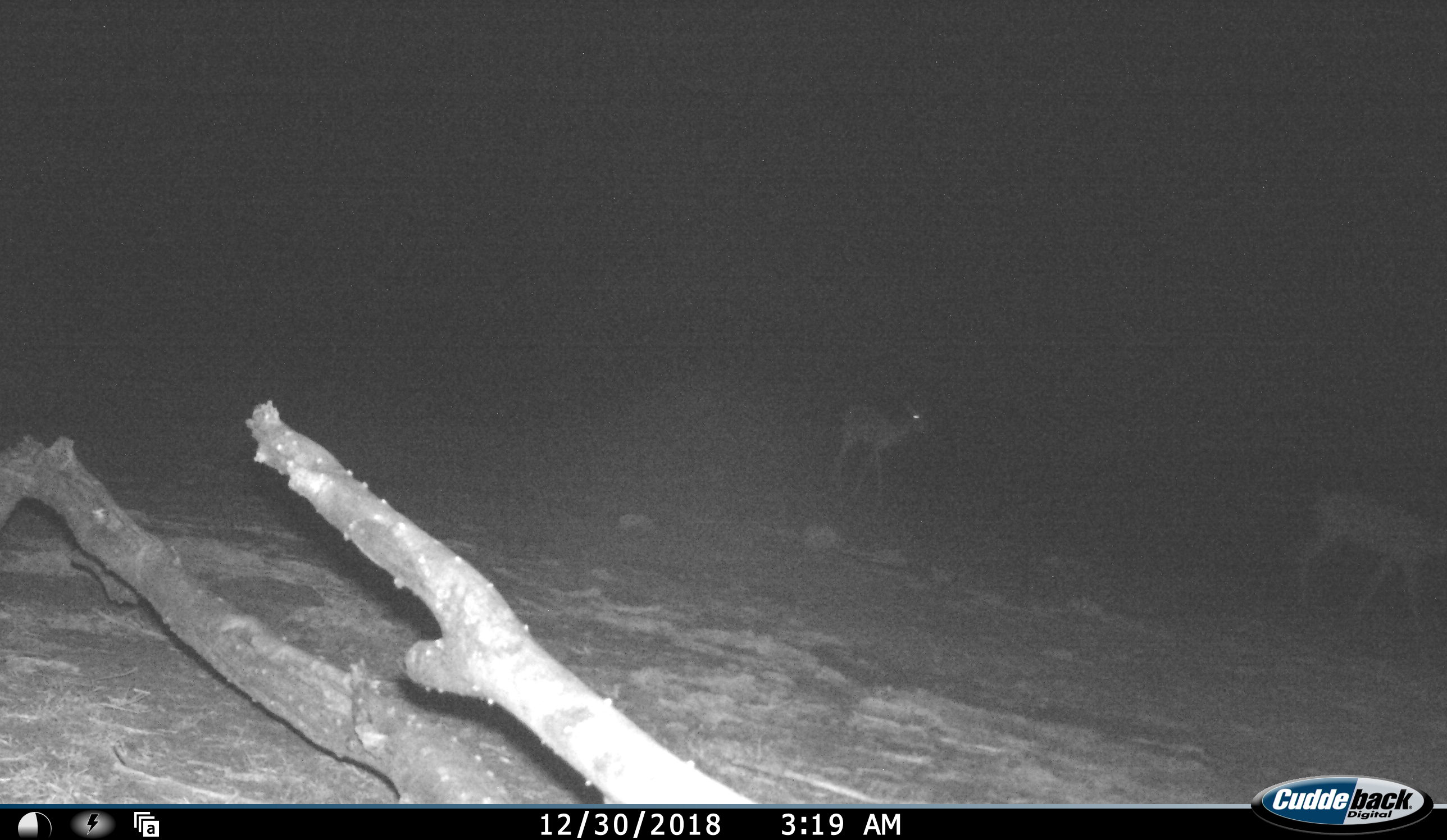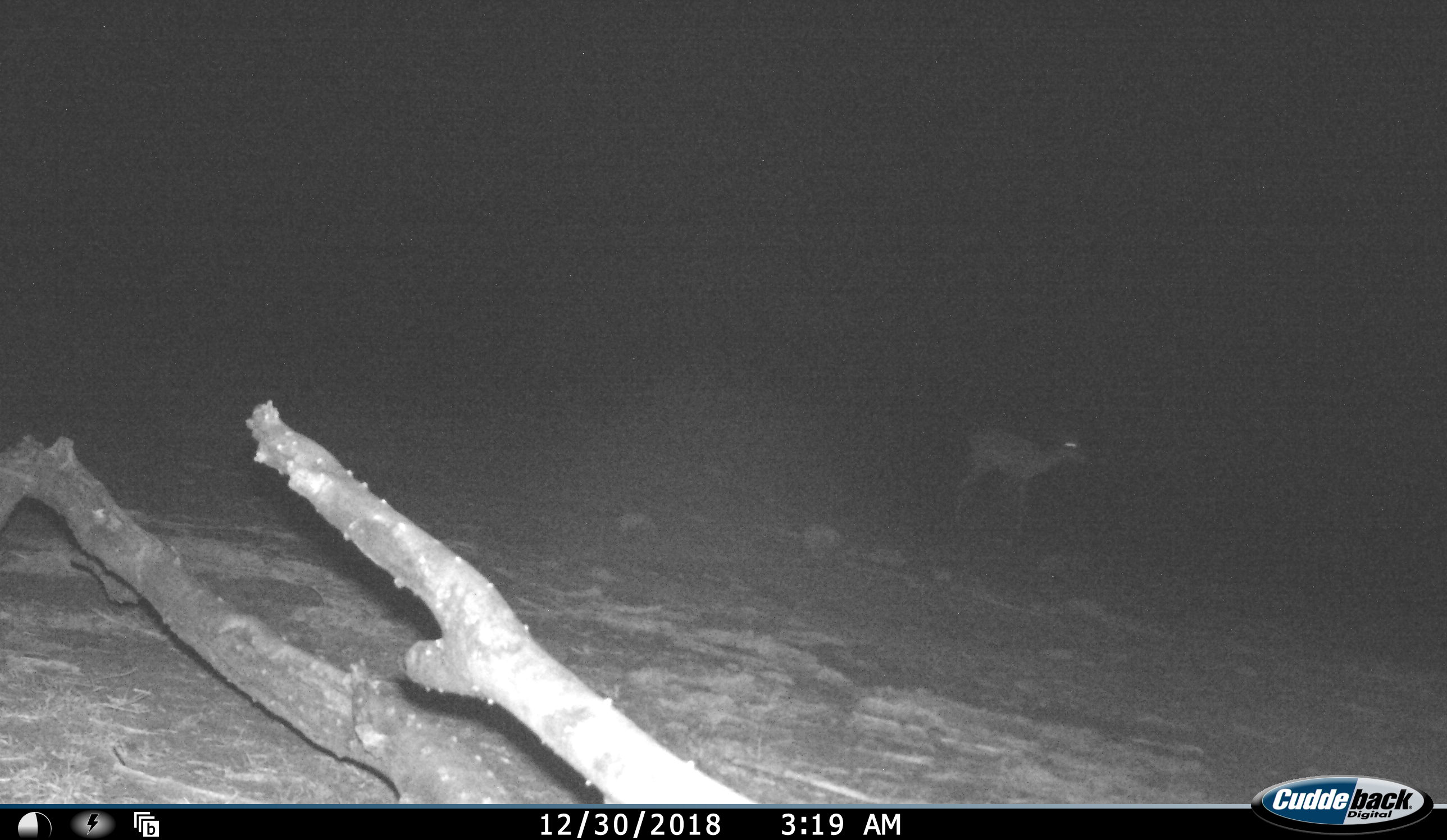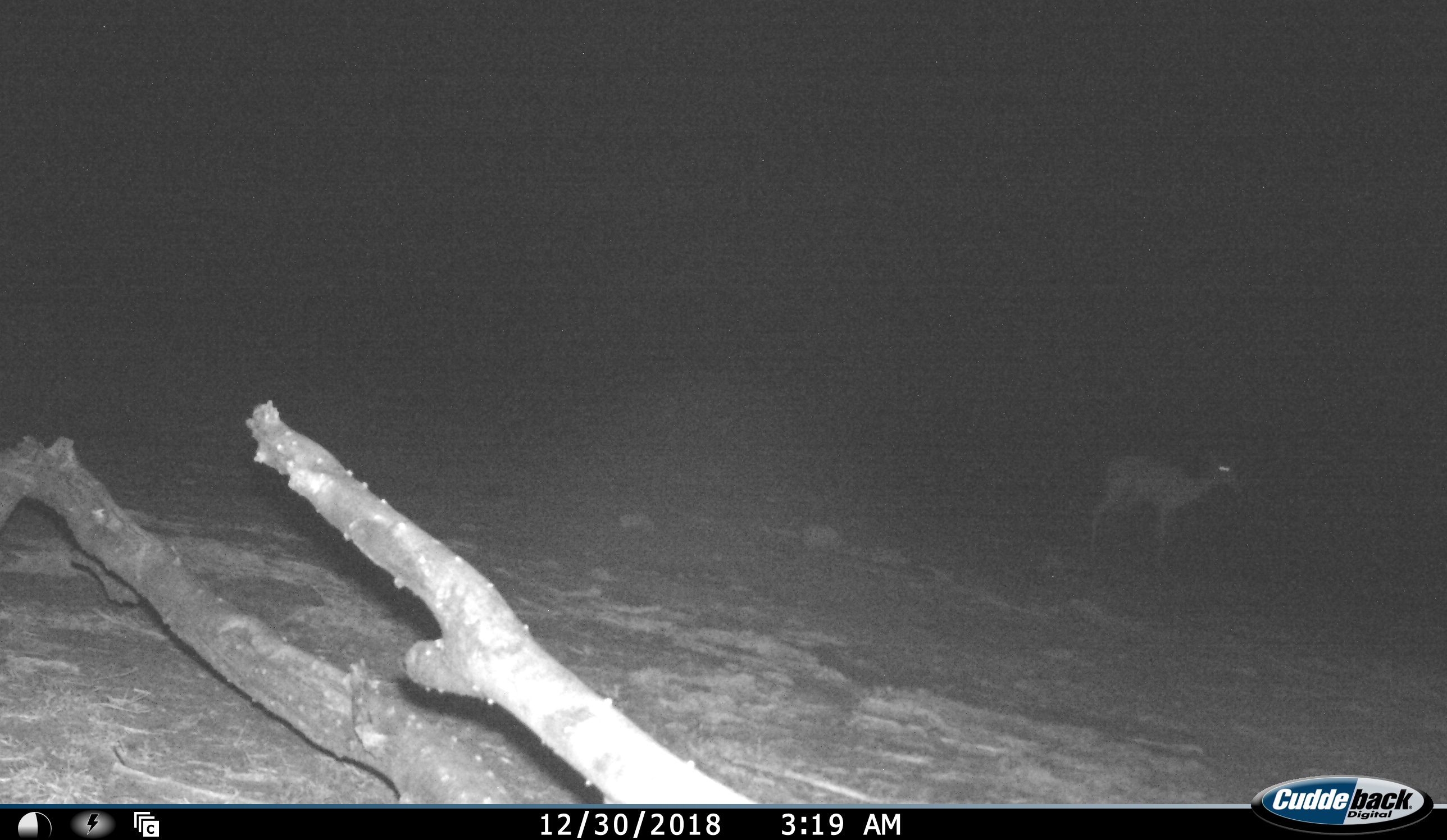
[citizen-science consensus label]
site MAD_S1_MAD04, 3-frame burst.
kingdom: Animalia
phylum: Chordata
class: Mammalia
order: Artiodactyla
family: Bovidae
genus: Aepyceros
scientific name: Aepyceros melampus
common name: impala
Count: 2.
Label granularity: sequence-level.